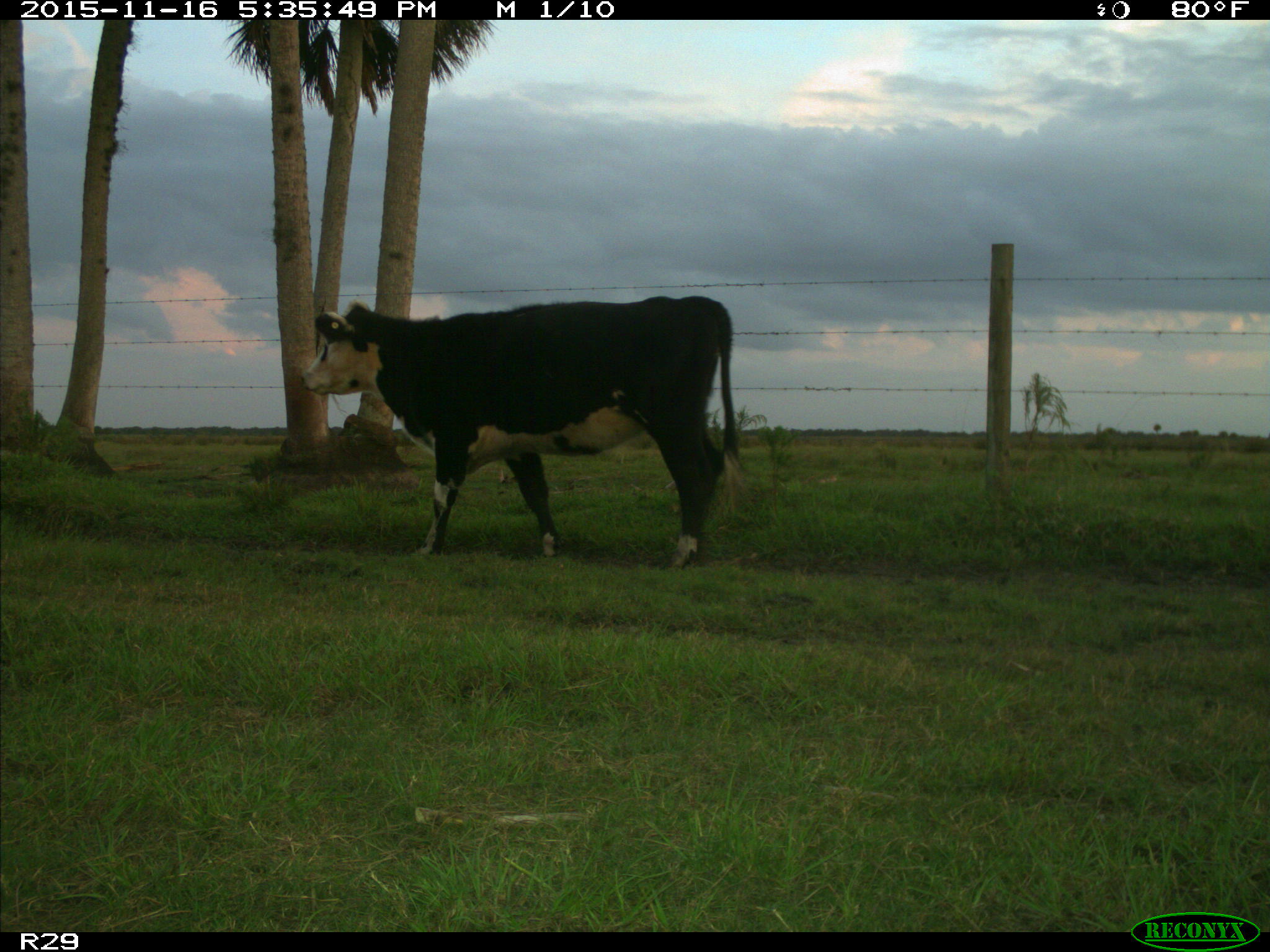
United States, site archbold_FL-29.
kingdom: Animalia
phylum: Chordata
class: Mammalia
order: Artiodactyla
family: Bovidae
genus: Bos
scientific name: Bos taurus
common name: domestic cow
Bos taurus (domestic cow).